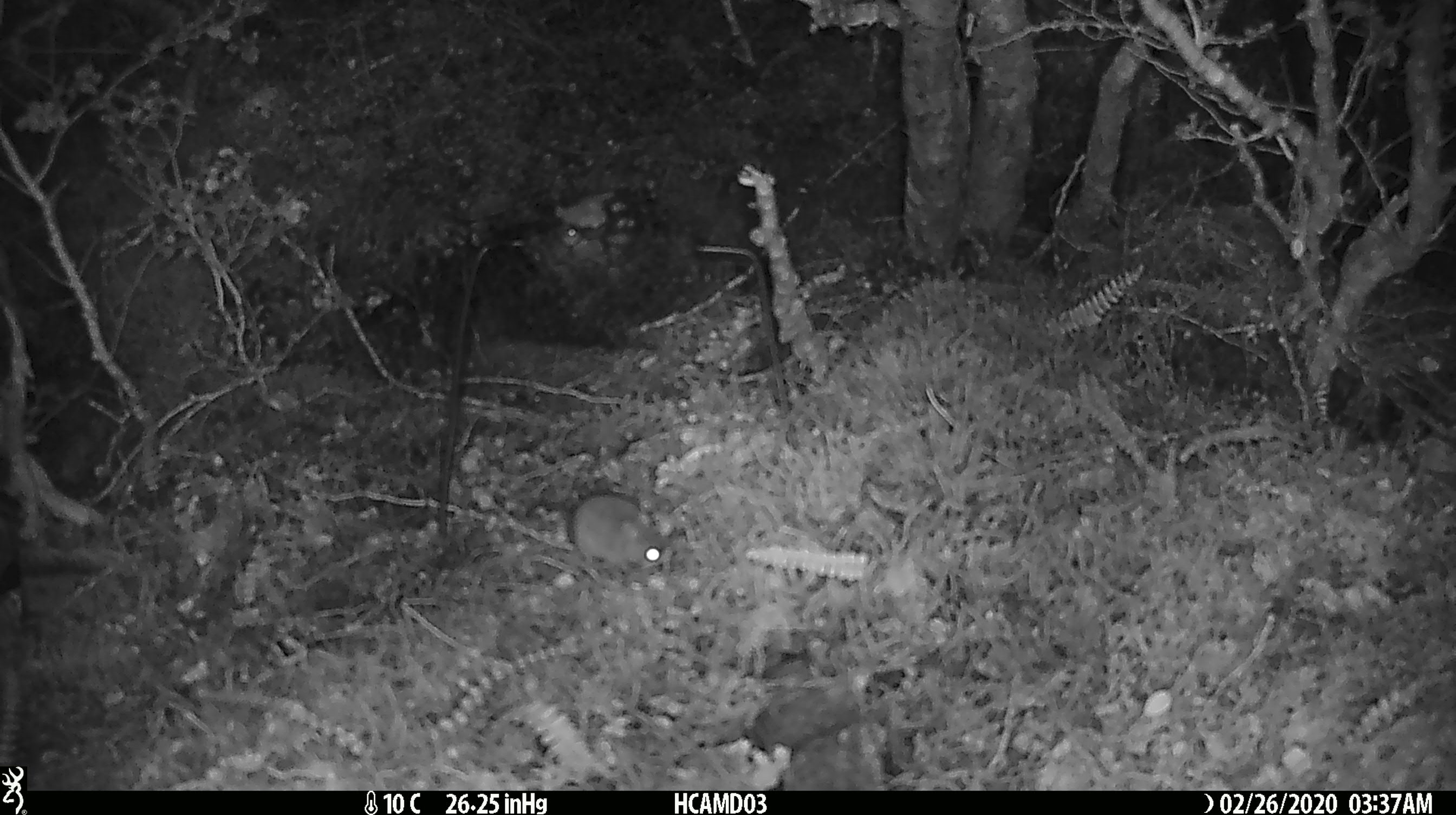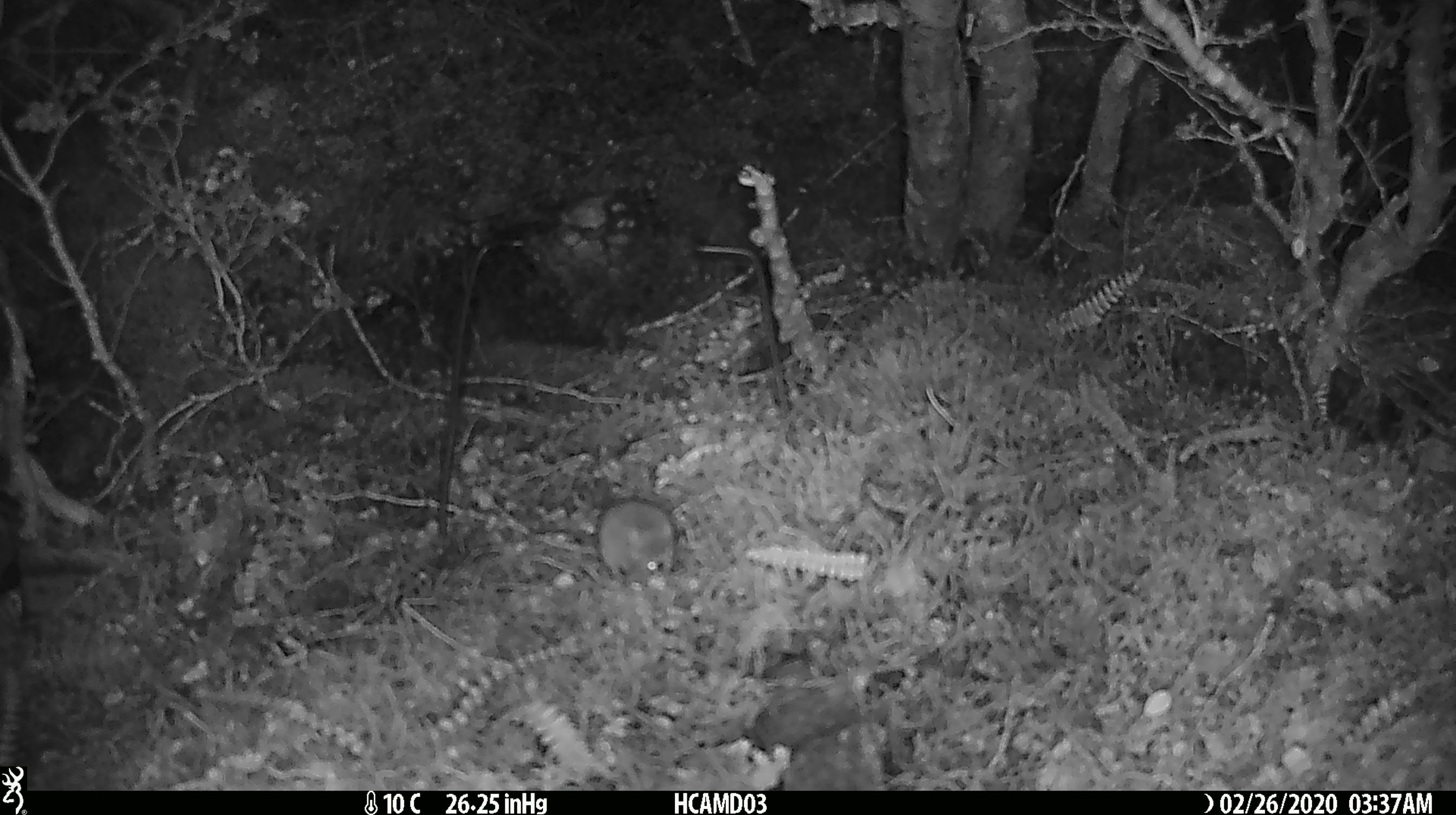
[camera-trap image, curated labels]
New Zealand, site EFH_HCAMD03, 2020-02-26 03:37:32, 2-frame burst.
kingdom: Animalia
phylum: Chordata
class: Mammalia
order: Rodentia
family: Muridae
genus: Mus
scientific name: Mus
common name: mouse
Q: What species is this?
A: Mouse (Mus).